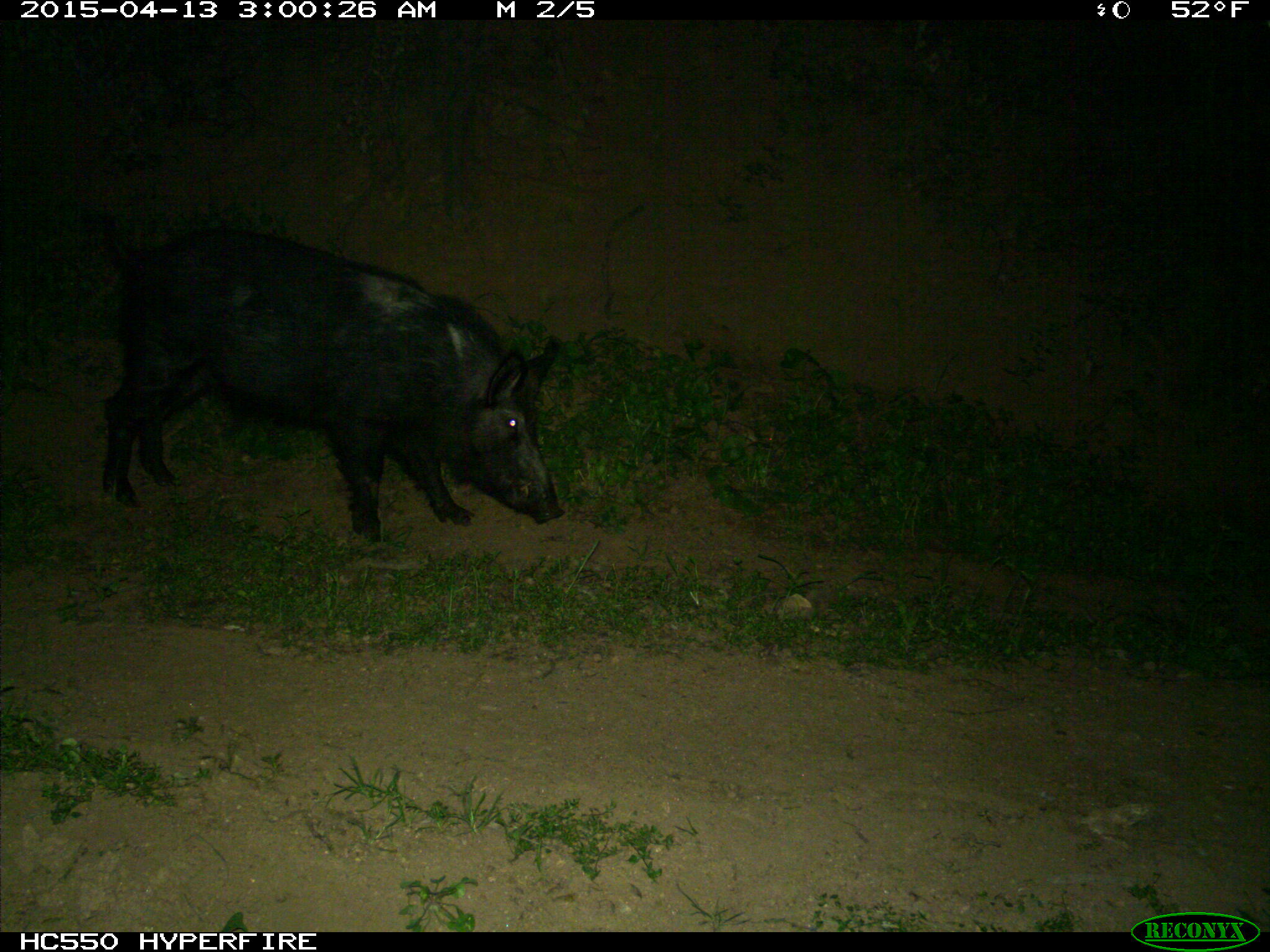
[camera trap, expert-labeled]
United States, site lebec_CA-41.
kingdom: Animalia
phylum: Chordata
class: Mammalia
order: Artiodactyla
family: Suidae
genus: Sus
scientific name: Sus scrofa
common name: wild boar